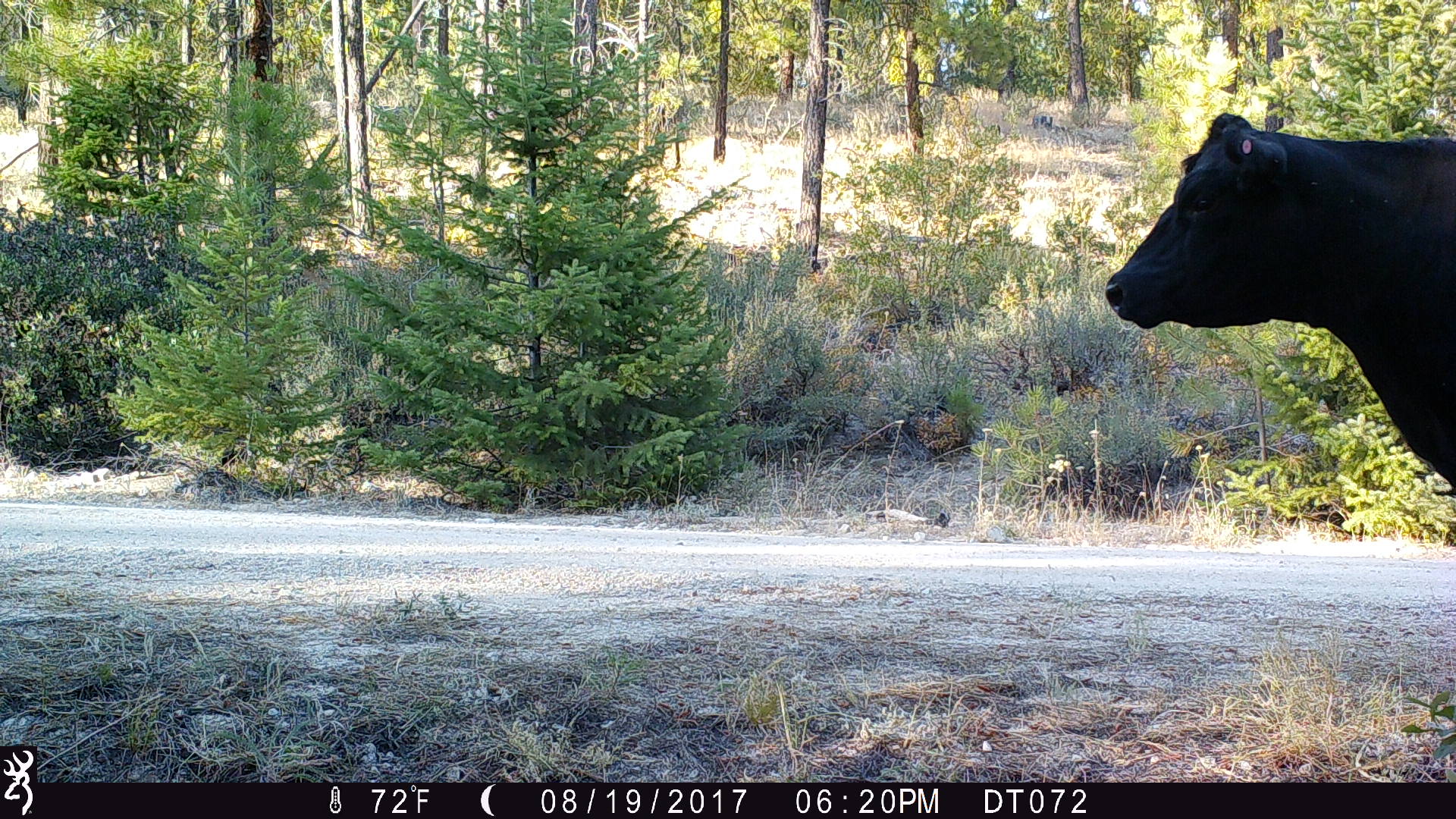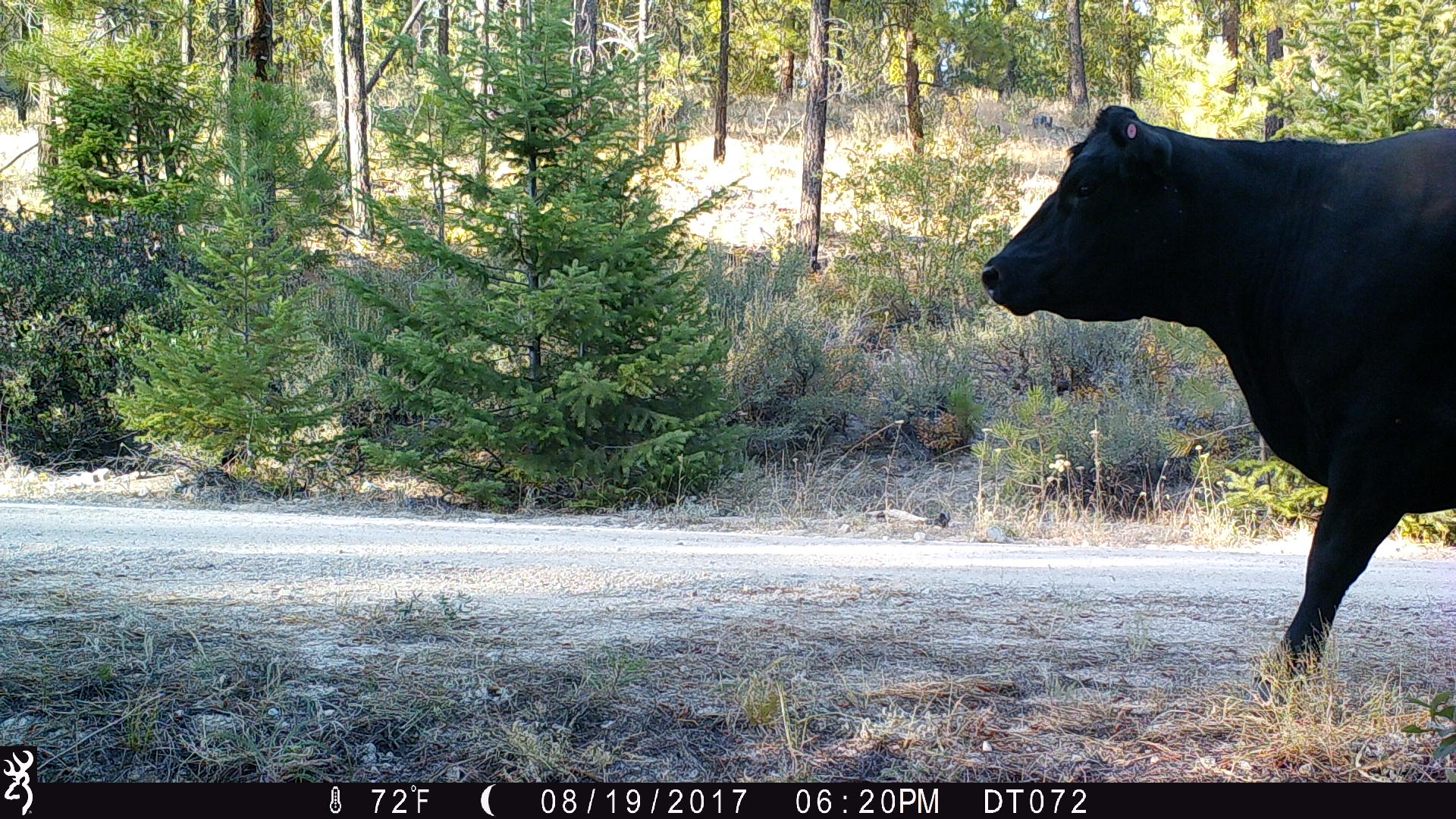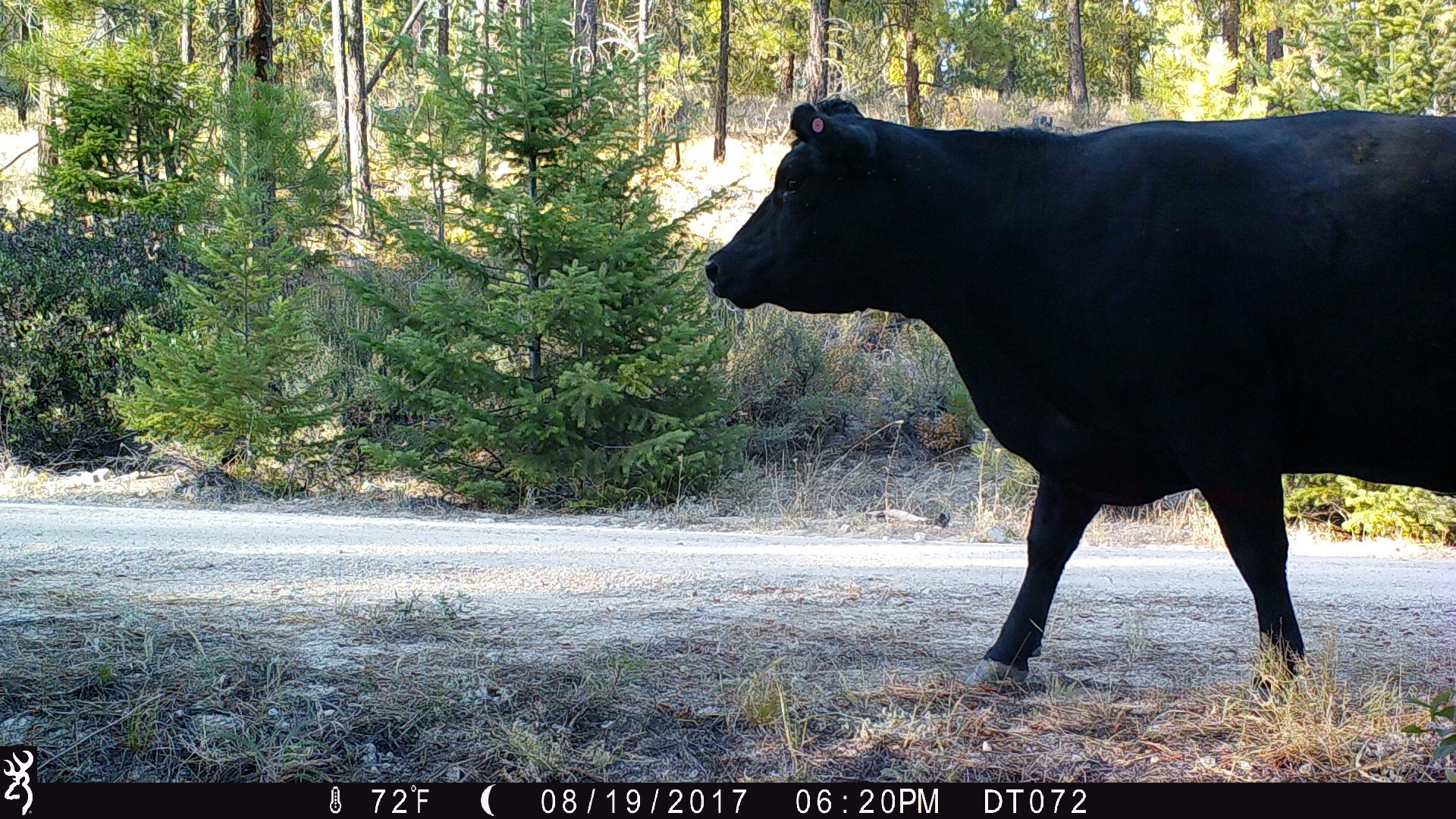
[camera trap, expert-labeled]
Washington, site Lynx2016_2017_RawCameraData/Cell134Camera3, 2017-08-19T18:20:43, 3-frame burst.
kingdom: Animalia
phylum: Chordata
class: Mammalia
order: Artiodactyla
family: Bovidae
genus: Bos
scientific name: Bos taurus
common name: domestic cattle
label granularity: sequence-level